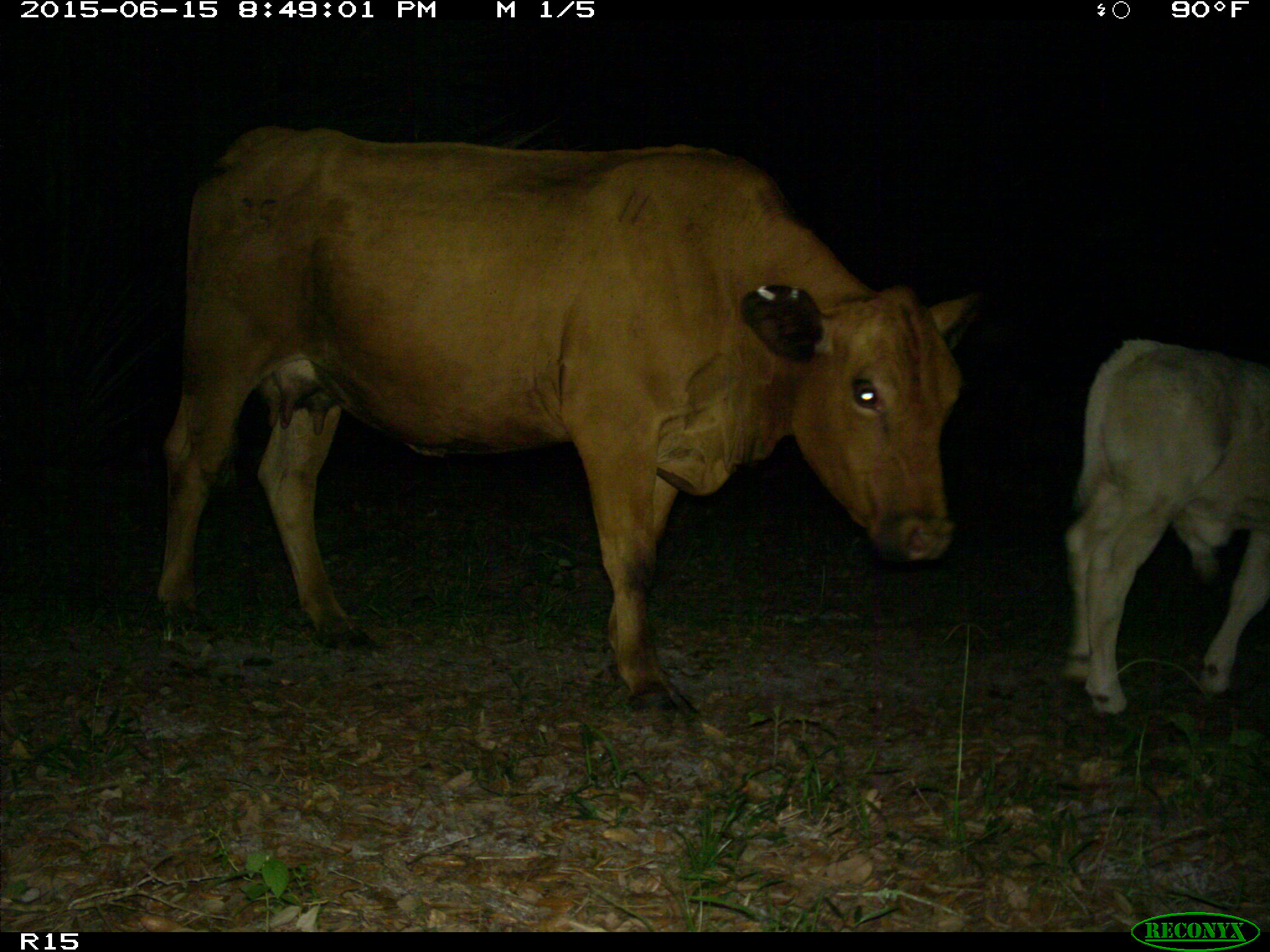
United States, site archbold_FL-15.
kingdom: Animalia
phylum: Chordata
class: Mammalia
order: Artiodactyla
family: Bovidae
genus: Bos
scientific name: Bos taurus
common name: domestic cow